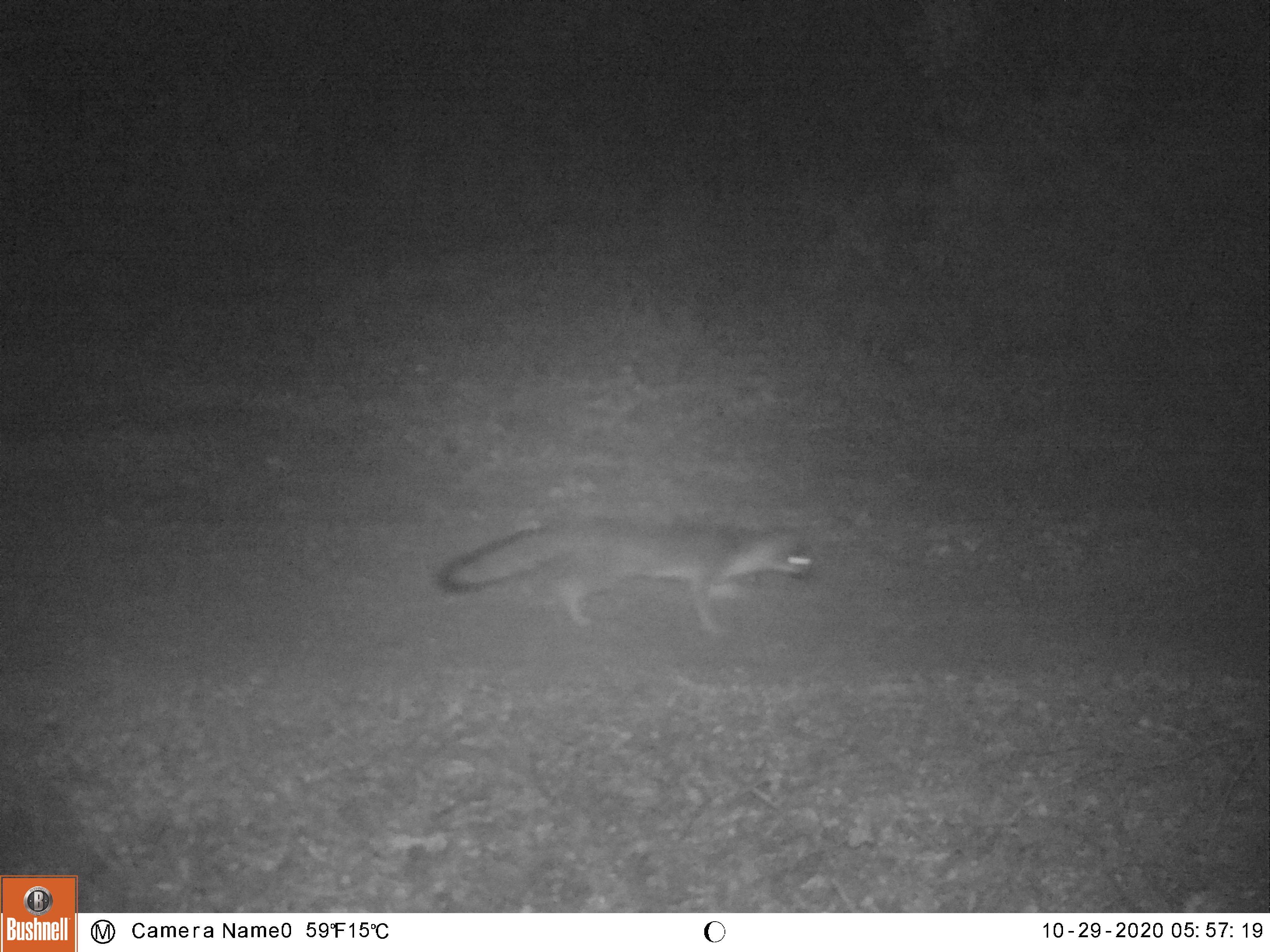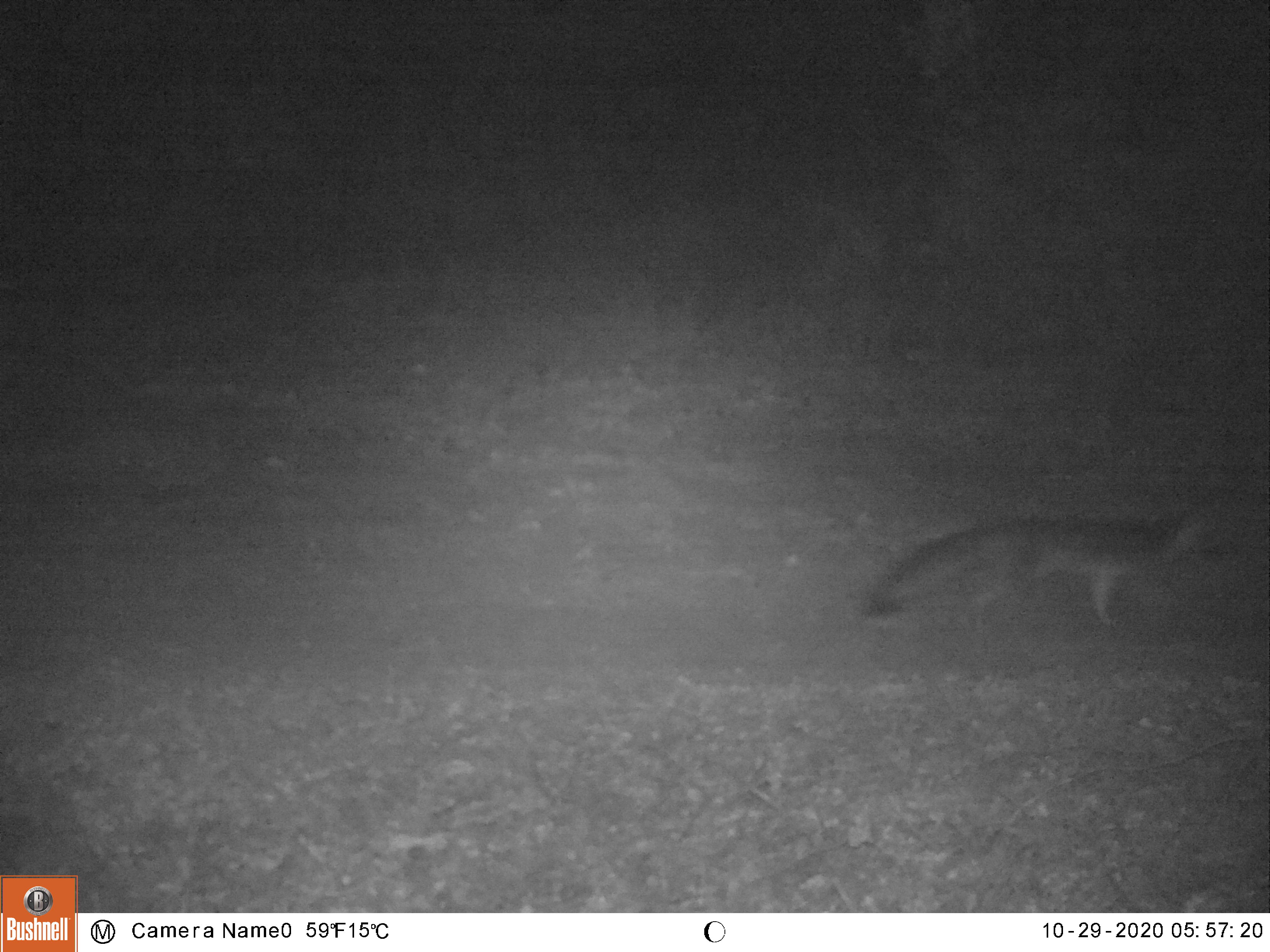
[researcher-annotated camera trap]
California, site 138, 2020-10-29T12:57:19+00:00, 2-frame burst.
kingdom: Animalia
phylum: Chordata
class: Mammalia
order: Carnivora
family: Canidae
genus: Urocyon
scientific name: Urocyon cinereoargenteus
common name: gray fox